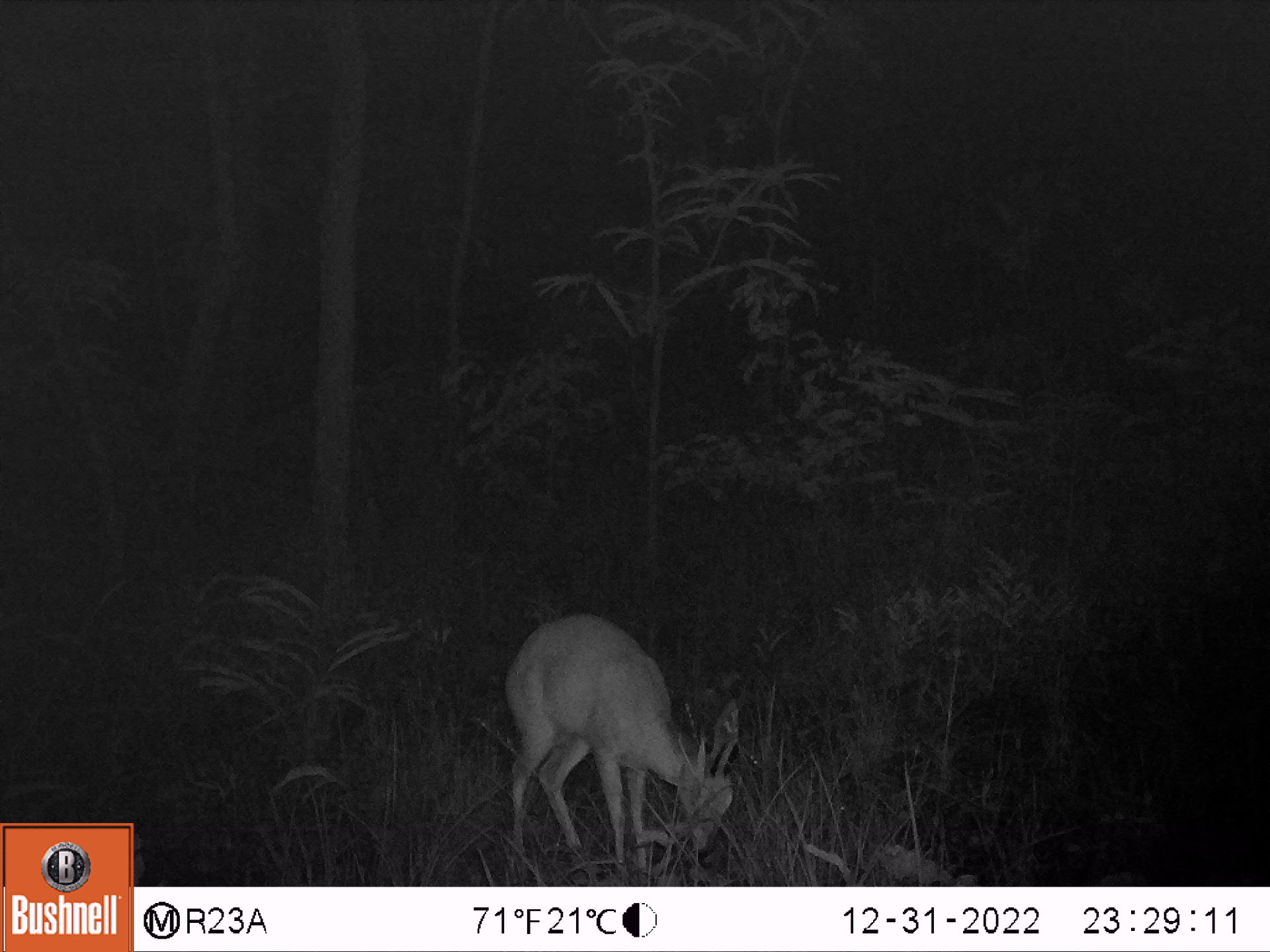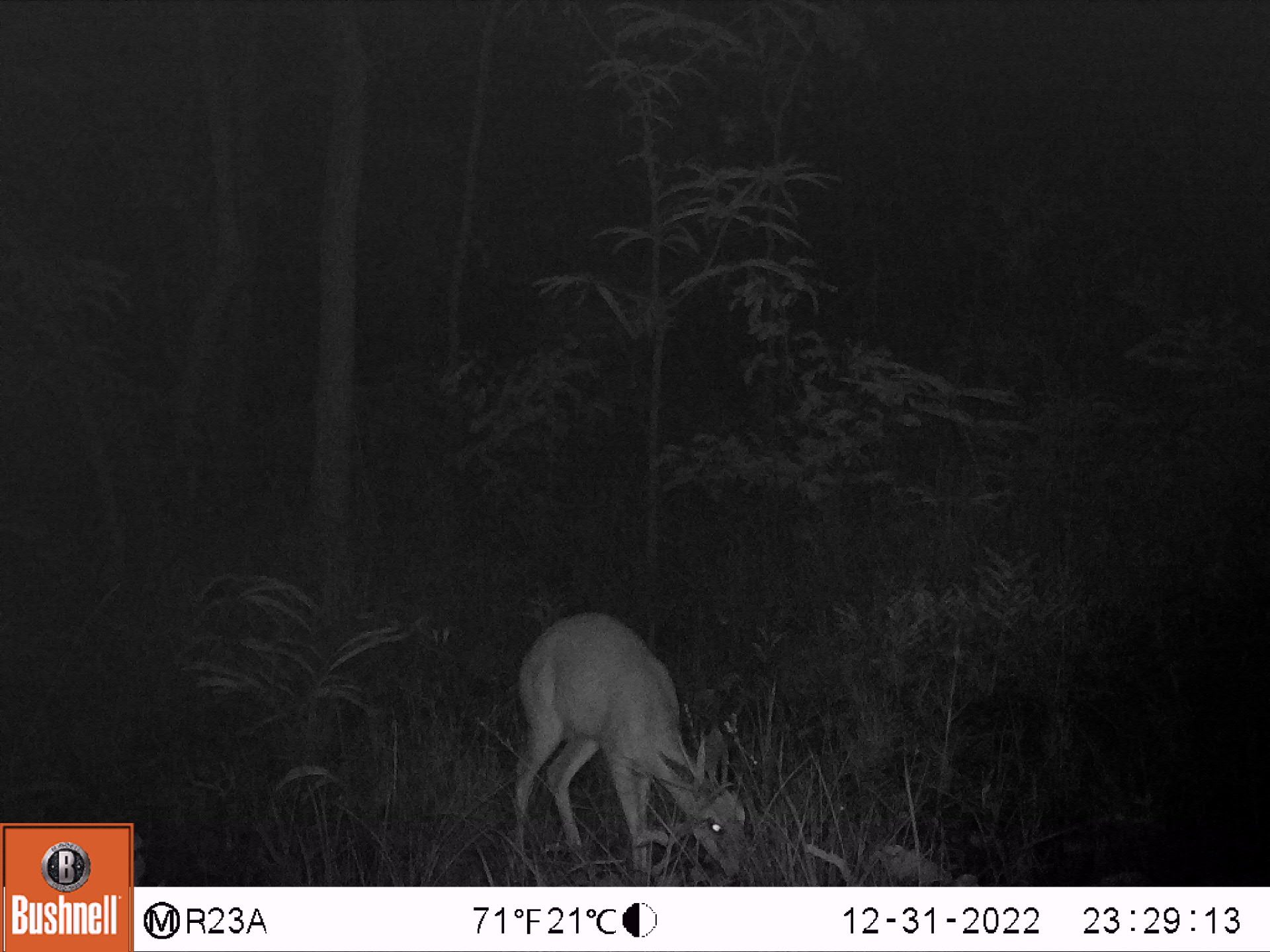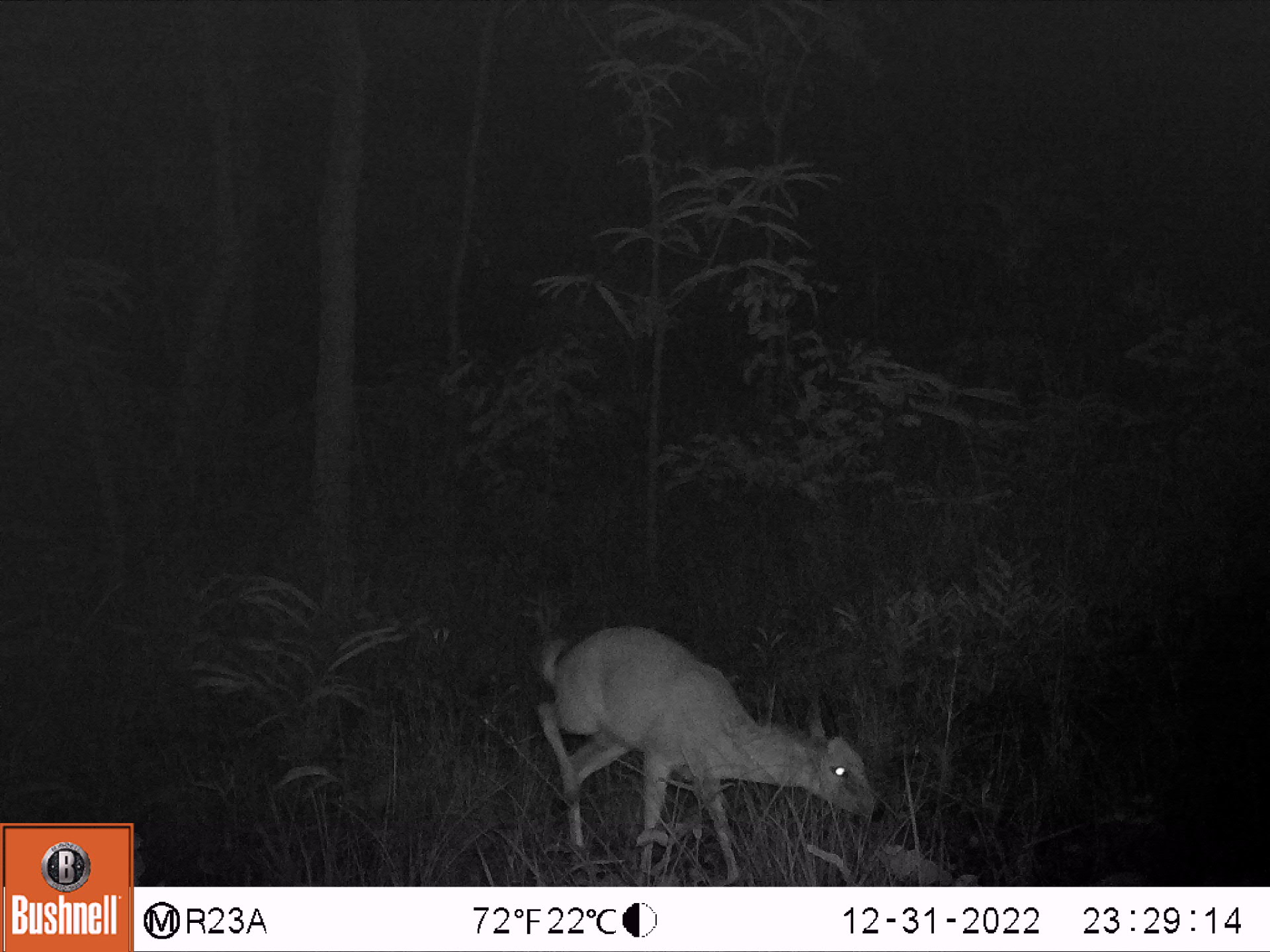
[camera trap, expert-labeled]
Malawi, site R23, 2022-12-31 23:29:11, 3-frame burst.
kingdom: Animalia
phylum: Chordata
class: Mammalia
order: Artiodactyla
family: Bovidae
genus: Sylvicapra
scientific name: Sylvicapra grimmia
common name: common duiker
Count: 1.